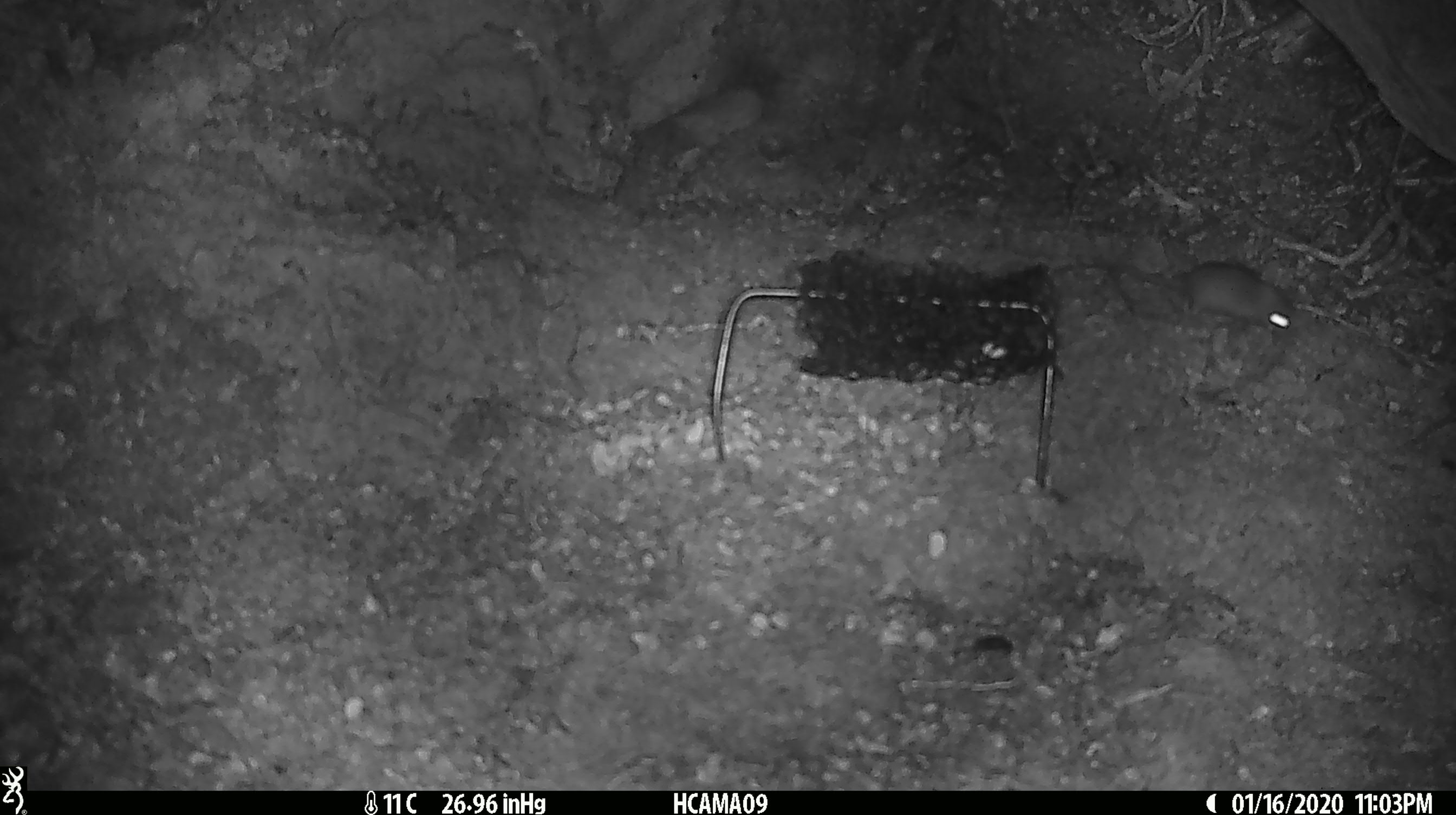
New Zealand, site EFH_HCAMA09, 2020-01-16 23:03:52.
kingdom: Animalia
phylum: Chordata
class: Mammalia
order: Rodentia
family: Muridae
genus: Mus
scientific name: Mus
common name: mouse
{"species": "mouse (Mus)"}